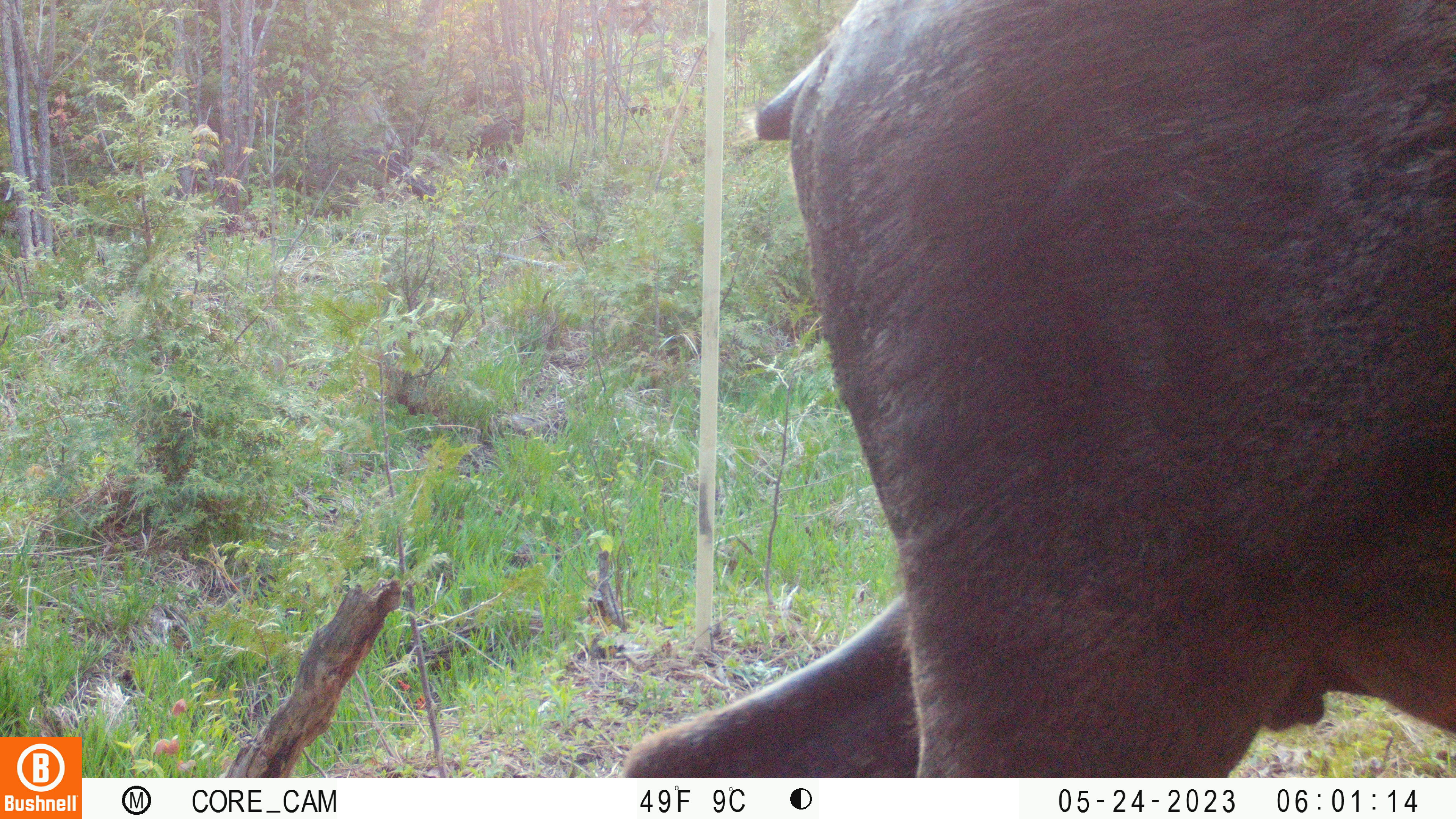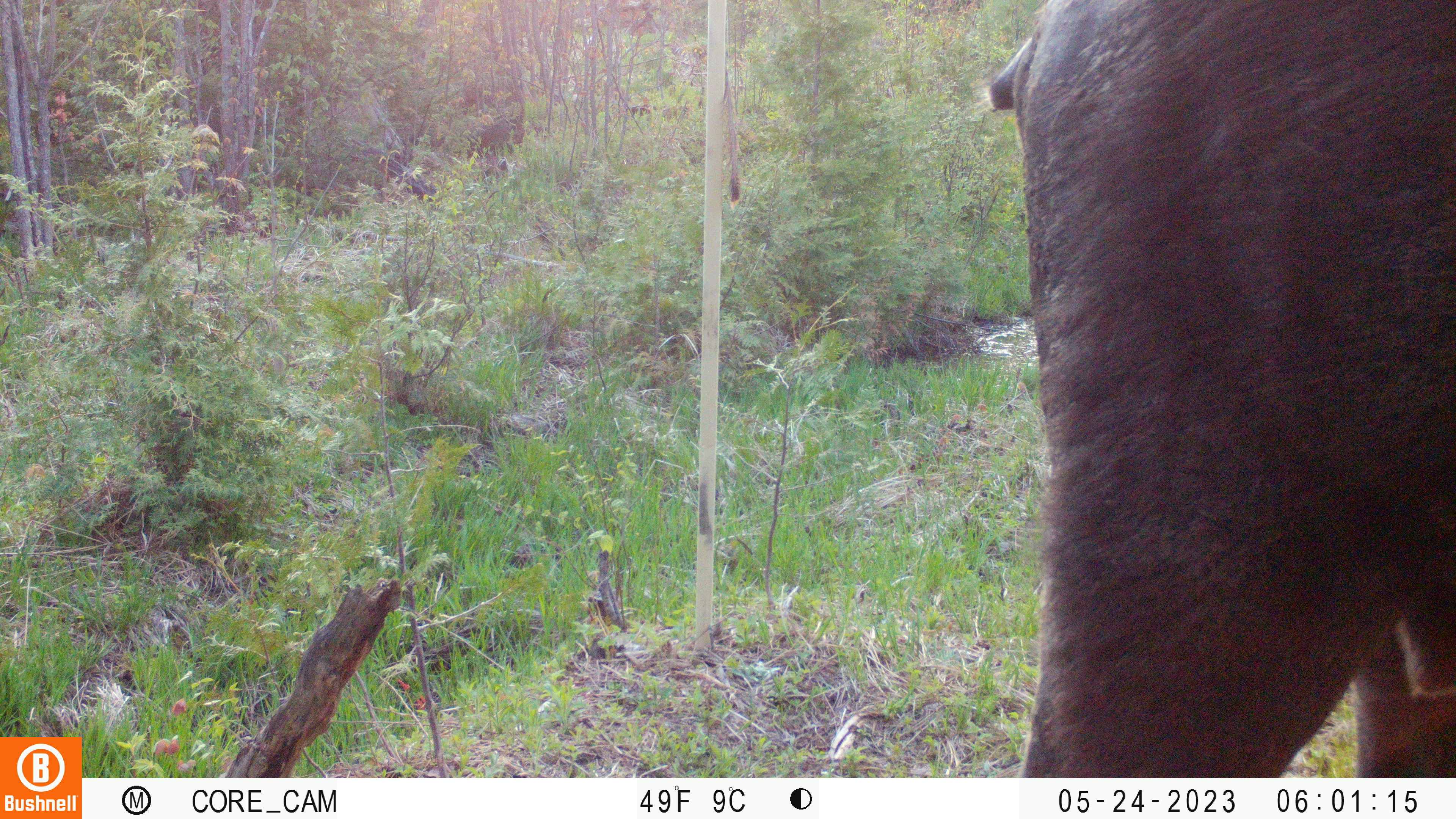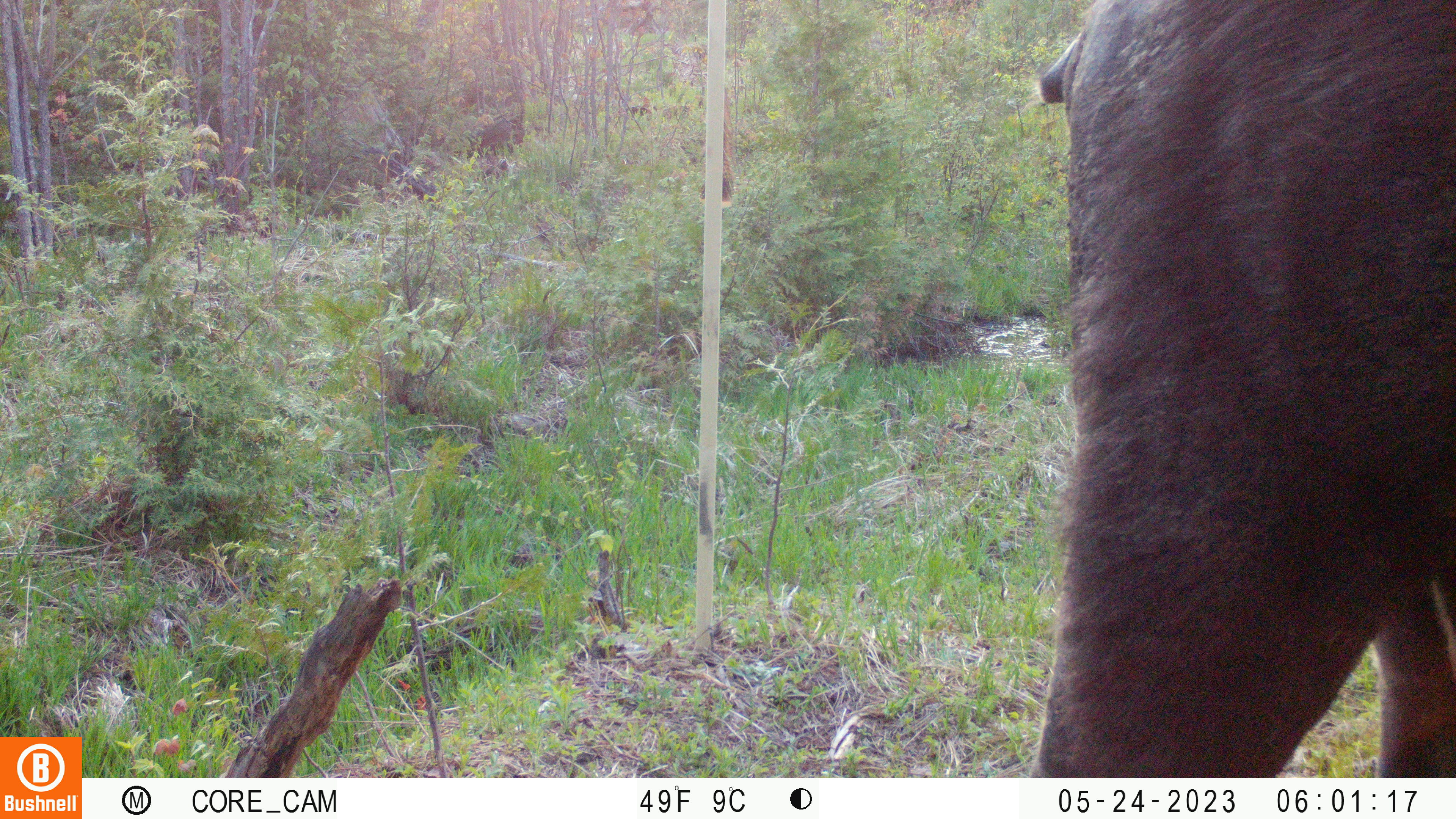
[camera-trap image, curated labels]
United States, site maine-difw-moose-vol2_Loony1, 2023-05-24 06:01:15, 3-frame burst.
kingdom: Animalia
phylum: Chordata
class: Mammalia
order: Artiodactyla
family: Cervidae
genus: Alces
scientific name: Alces alces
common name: moose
Moose (Alces alces).